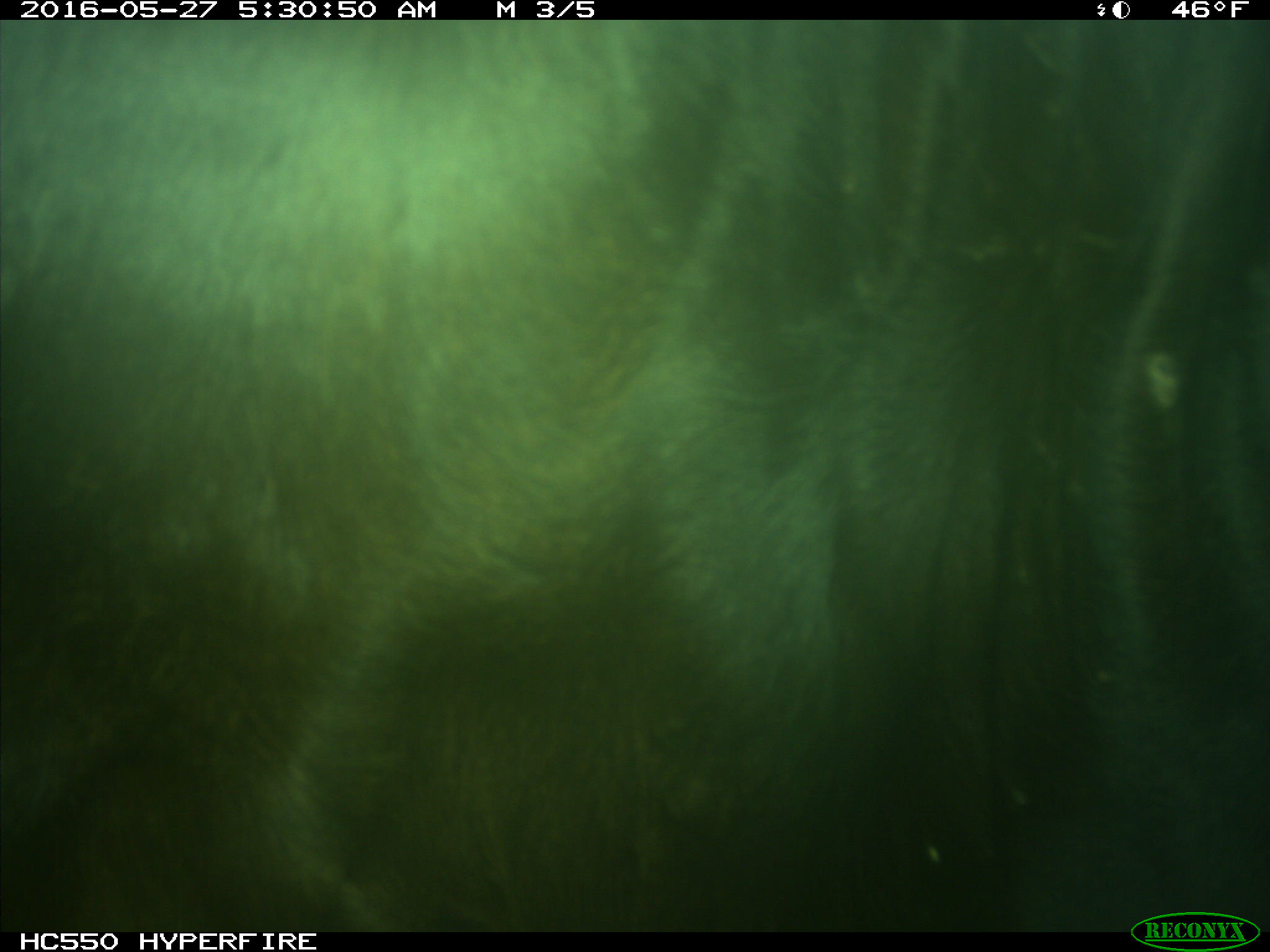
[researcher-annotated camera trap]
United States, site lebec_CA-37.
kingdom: Animalia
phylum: Chordata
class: Mammalia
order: Artiodactyla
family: Bovidae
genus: Bos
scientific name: Bos taurus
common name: domestic cow